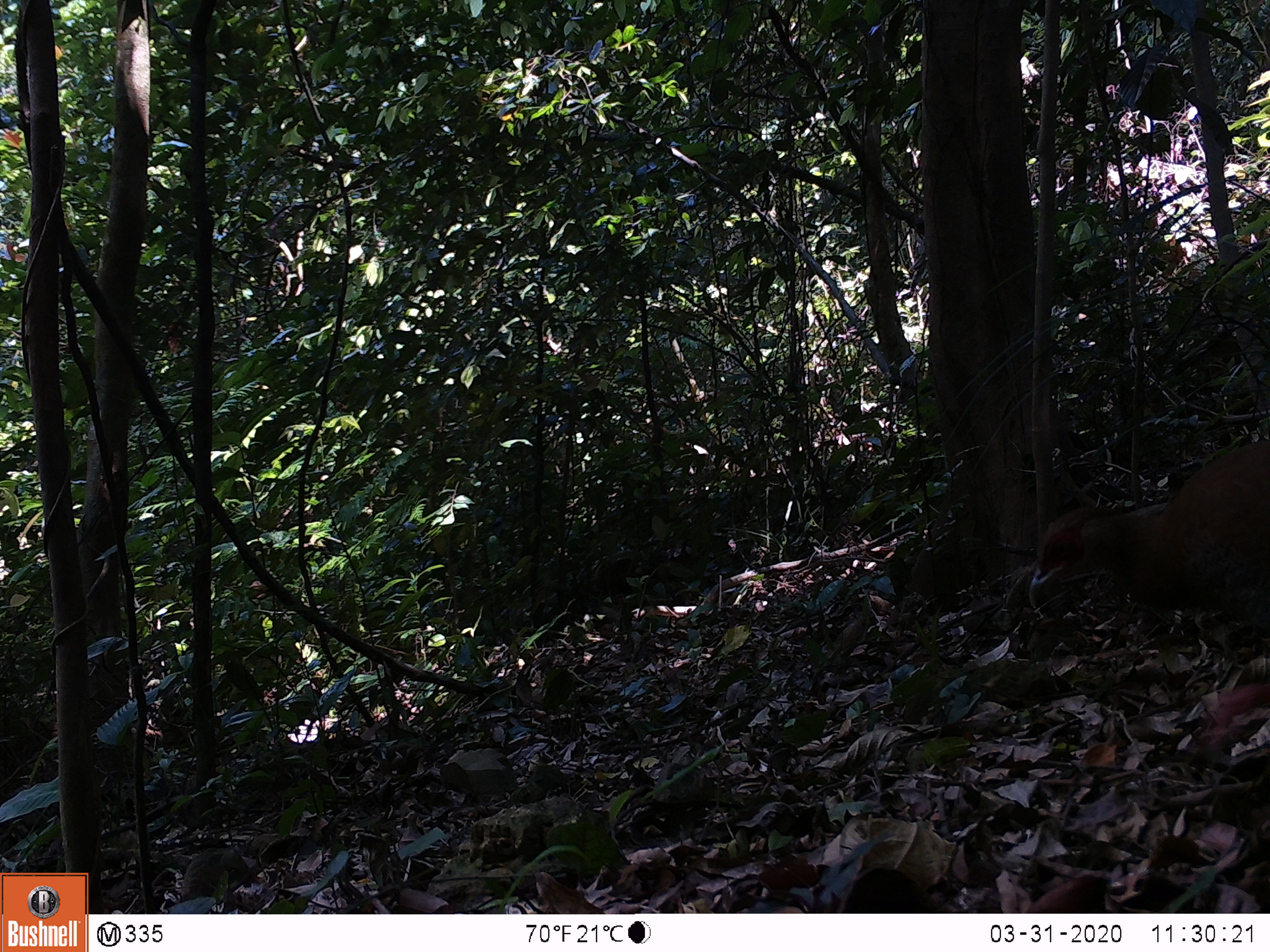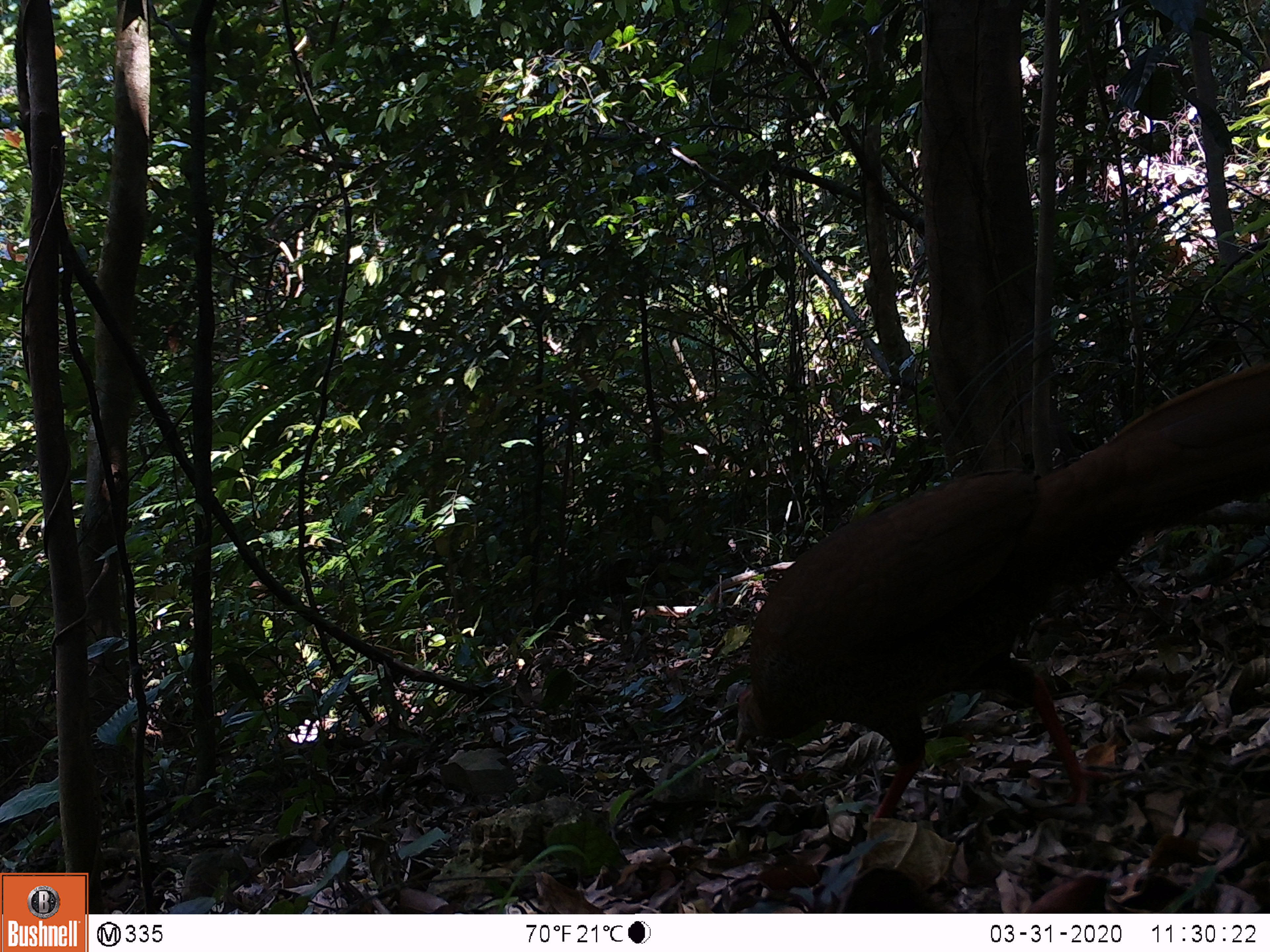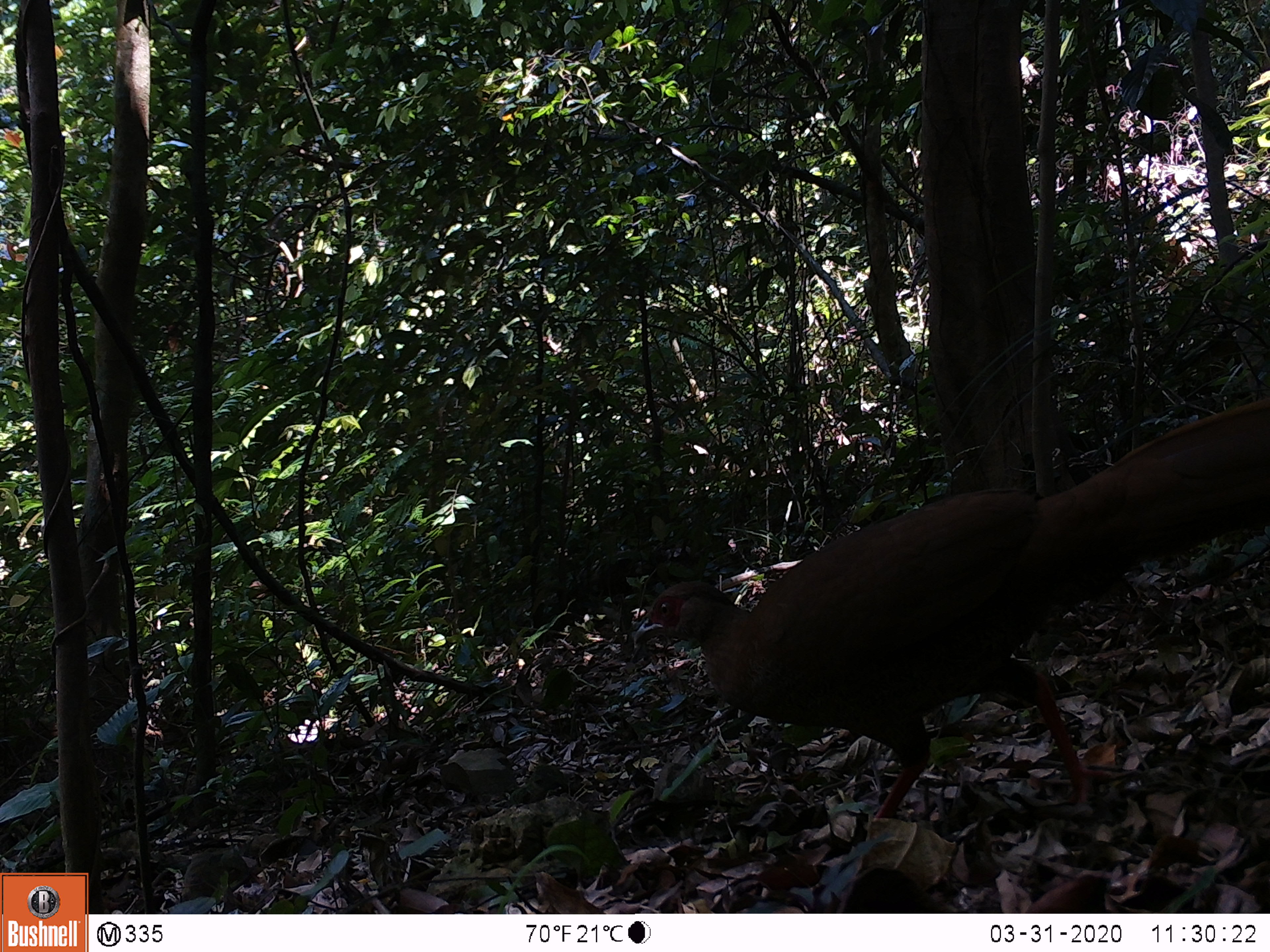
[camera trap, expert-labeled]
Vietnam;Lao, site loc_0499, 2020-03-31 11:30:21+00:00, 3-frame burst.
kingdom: Animalia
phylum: Chordata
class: Aves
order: Galliformes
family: Phasianidae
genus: Lophura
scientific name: Lophura nycthemera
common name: silver pheasant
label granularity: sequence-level